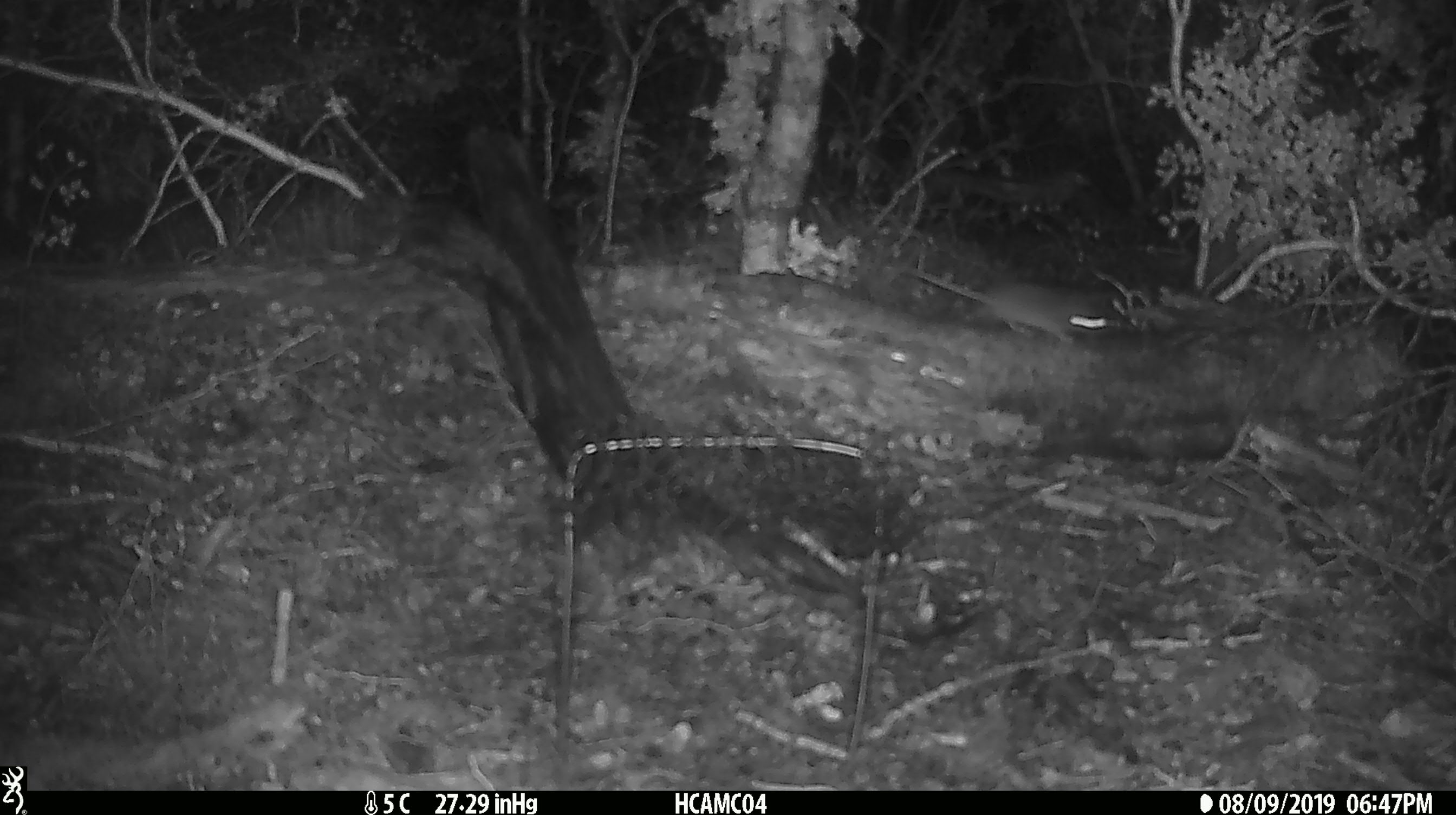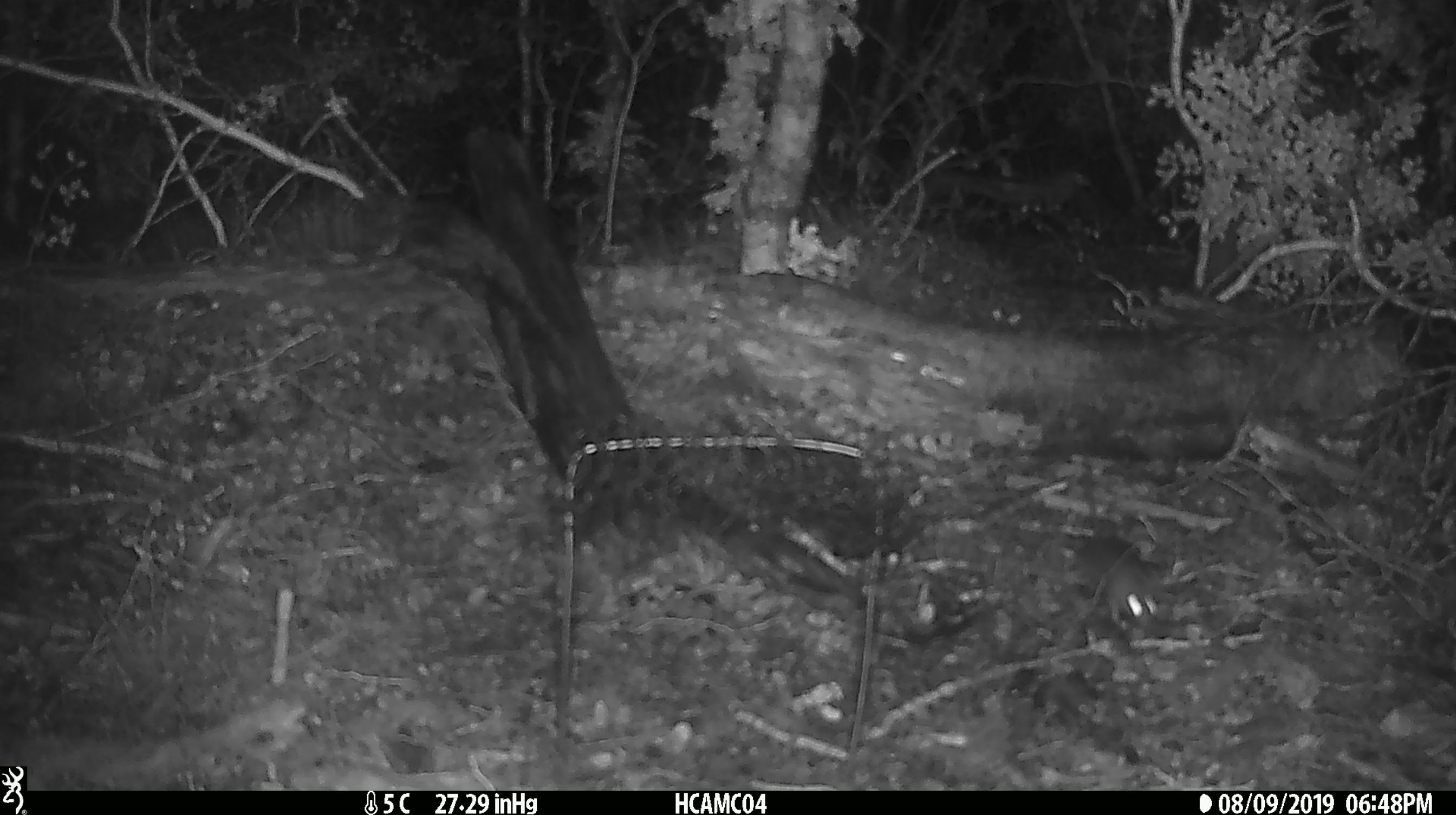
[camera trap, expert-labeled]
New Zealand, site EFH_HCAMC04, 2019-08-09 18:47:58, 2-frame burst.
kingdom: Animalia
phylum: Chordata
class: Mammalia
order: Rodentia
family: Muridae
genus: Mus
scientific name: Mus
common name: mouse